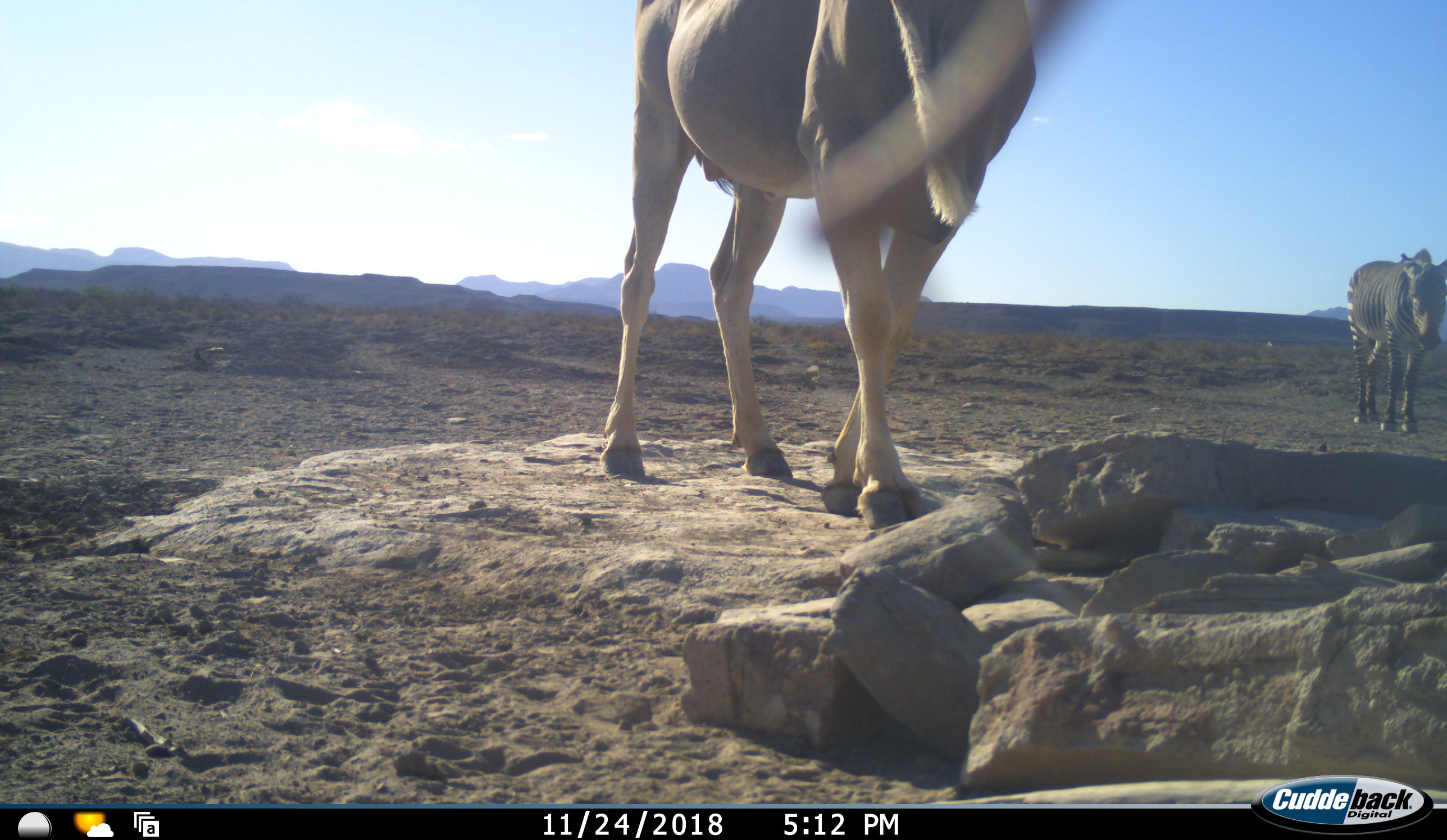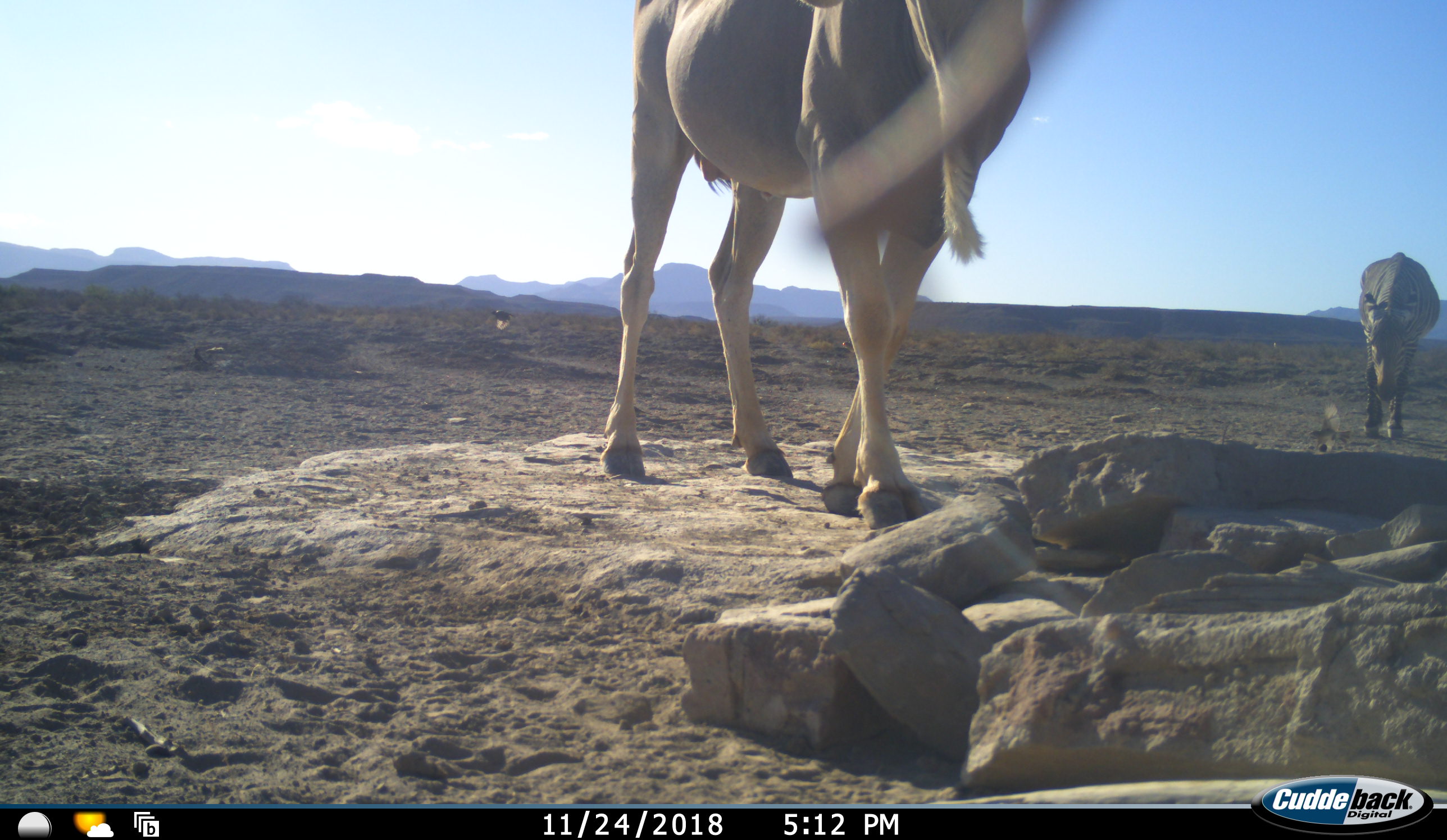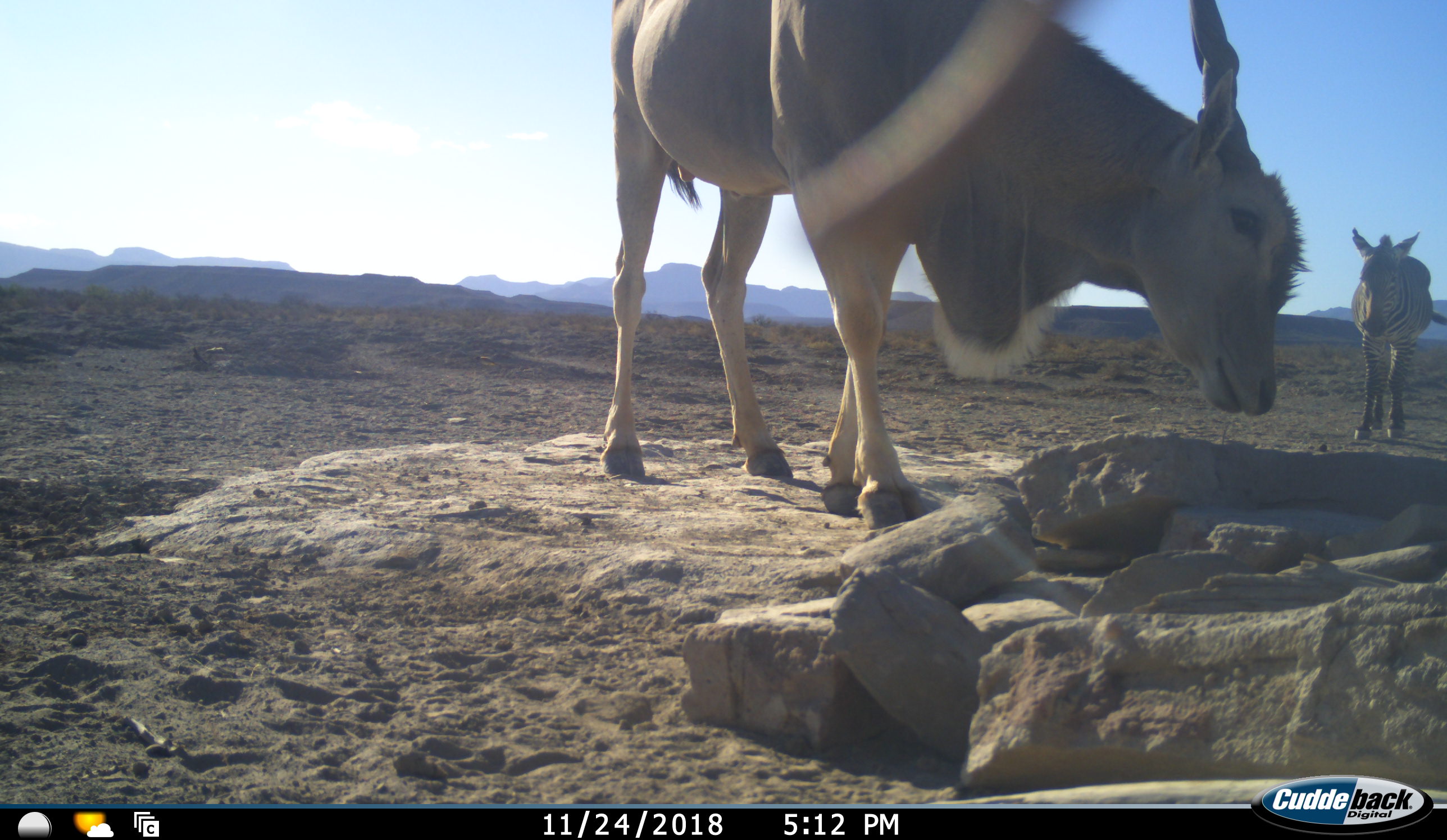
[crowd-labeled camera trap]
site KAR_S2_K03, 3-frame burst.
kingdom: Animalia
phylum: Chordata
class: Mammalia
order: Artiodactyla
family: Bovidae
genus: Tragelaphus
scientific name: Tragelaphus oryx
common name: eland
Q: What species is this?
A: Eland (Tragelaphus oryx).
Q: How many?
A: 1.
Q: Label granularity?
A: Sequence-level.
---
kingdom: Animalia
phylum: Chordata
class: Mammalia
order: Perissodactyla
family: Equidae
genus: Equus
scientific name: Equus zebra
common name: mountain zebra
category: zebramountain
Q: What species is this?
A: Zebramountain (mountain zebra) (Equus zebra).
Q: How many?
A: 1.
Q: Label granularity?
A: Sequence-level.